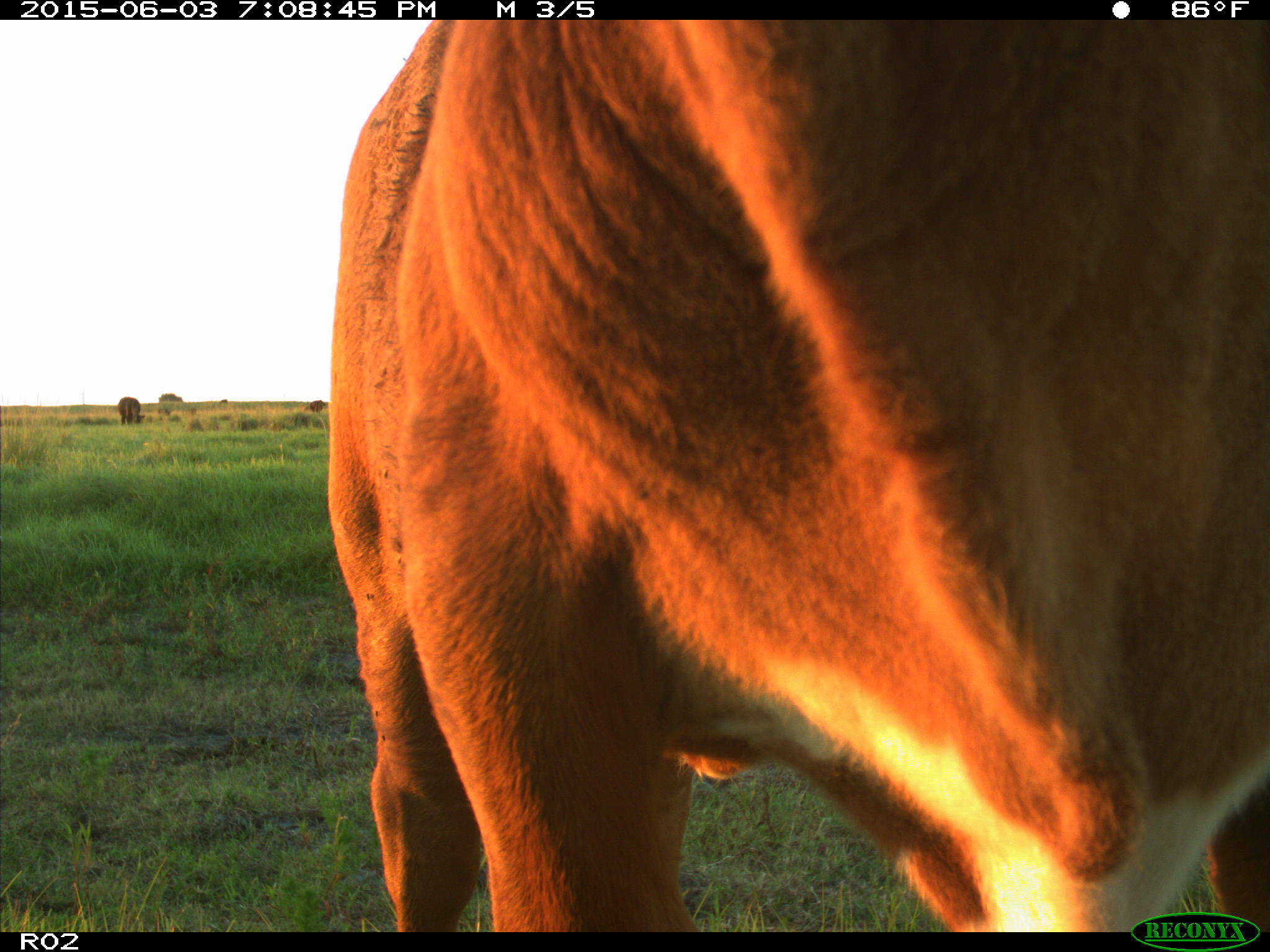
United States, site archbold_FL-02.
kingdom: Animalia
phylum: Chordata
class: Mammalia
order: Artiodactyla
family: Bovidae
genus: Bos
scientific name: Bos taurus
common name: domestic cow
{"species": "Bos taurus (domestic cow)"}